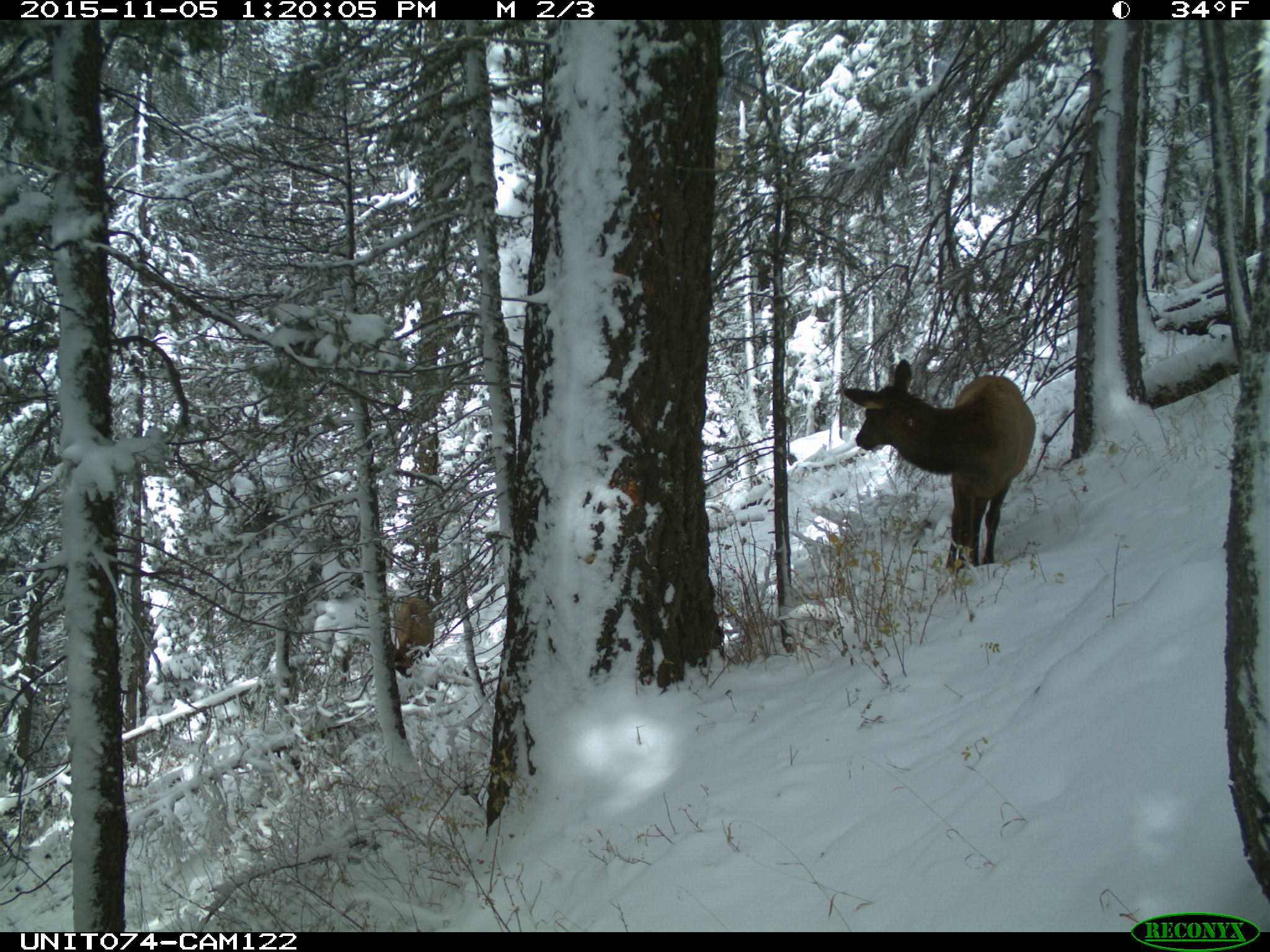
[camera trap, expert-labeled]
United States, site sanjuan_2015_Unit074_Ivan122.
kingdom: Animalia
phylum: Chordata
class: Mammalia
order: Artiodactyla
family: Cervidae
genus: Cervus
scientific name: Cervus elaphus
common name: red deer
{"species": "Cervus elaphus (red deer)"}